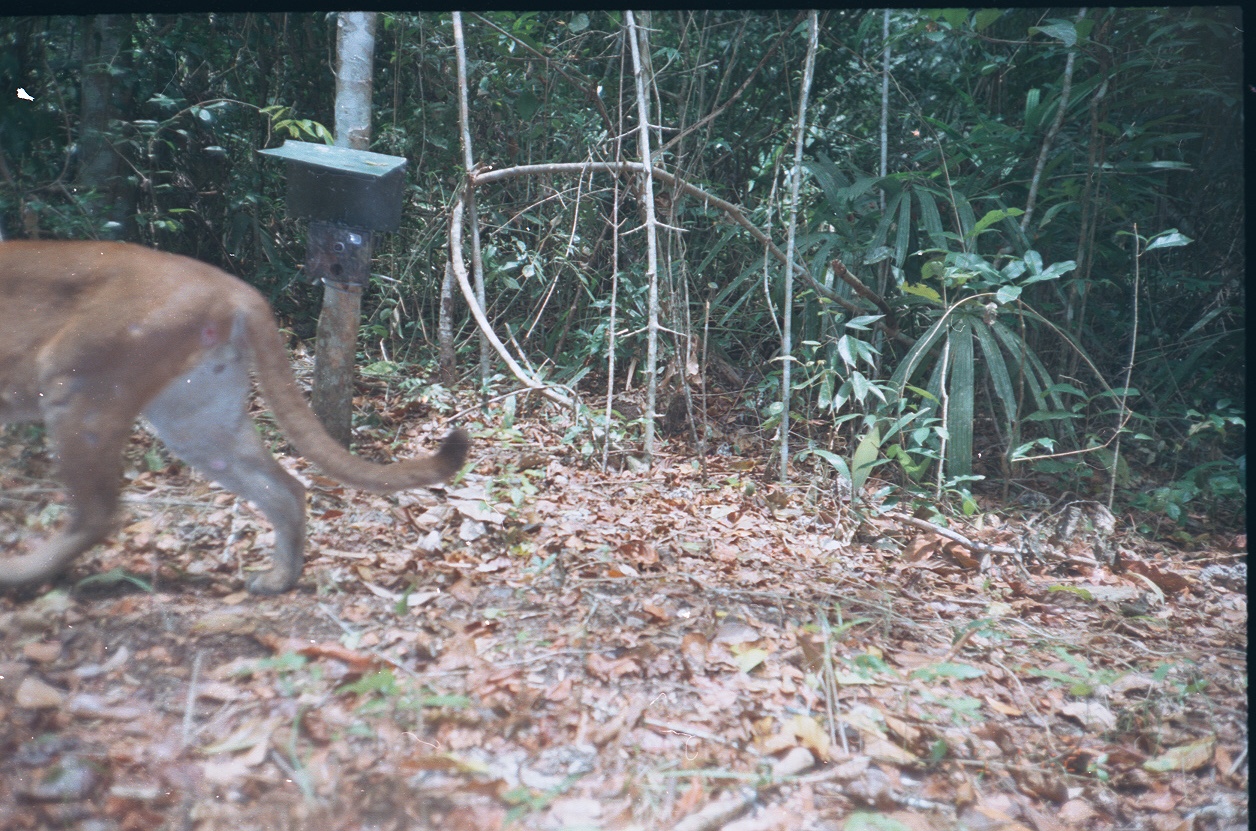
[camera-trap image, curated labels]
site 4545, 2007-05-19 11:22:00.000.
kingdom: Animalia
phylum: Chordata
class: Mammalia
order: Carnivora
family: Felidae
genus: Puma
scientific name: Puma concolor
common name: mountain lion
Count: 1.